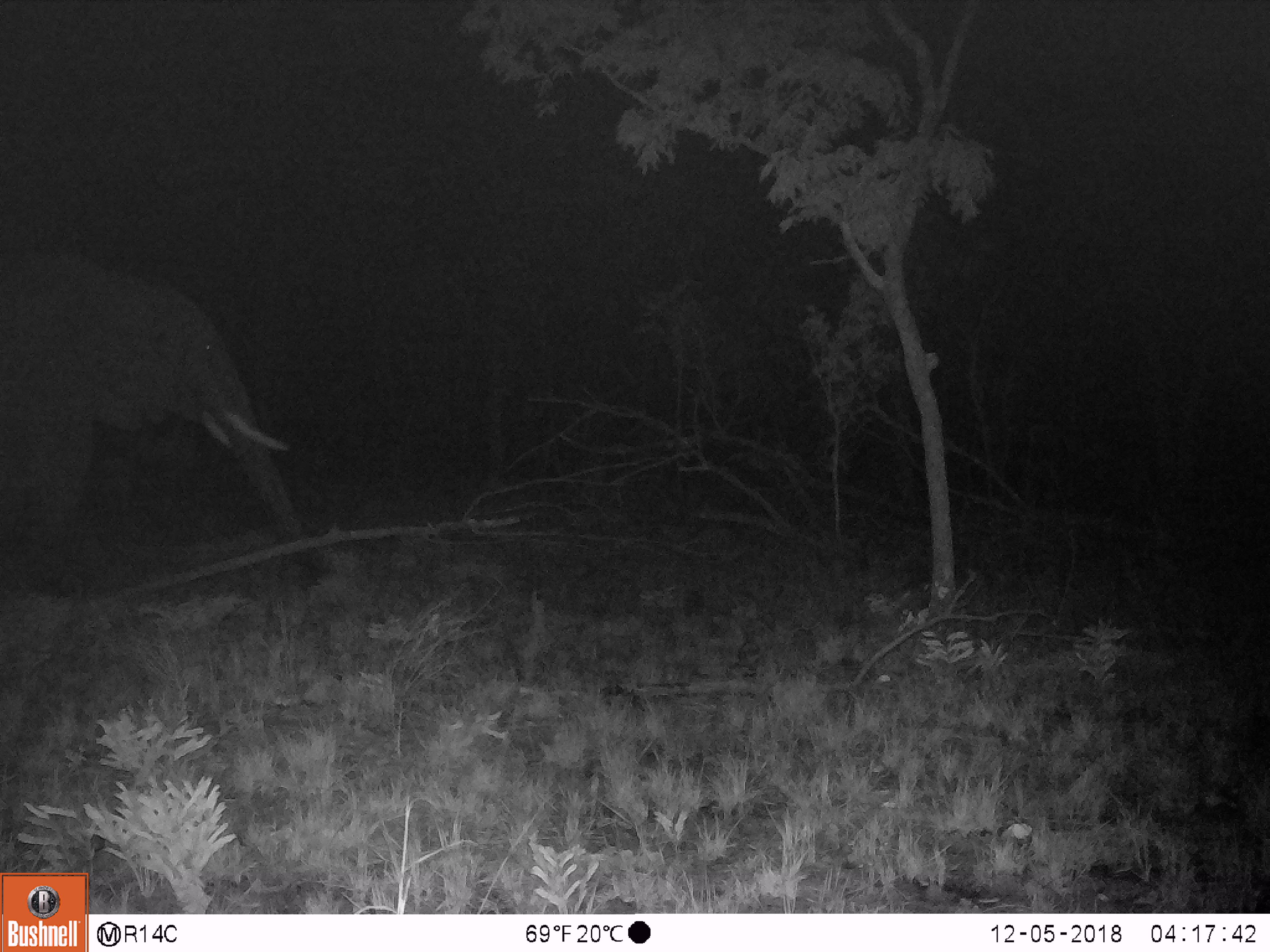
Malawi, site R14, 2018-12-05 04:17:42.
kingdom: Animalia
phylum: Chordata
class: Mammalia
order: Proboscidea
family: Elephantidae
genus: Loxodonta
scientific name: Loxodonta africana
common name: african savanna elephant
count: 1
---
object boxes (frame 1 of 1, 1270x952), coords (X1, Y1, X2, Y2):
african savanna elephant: (2, 239, 322, 562)